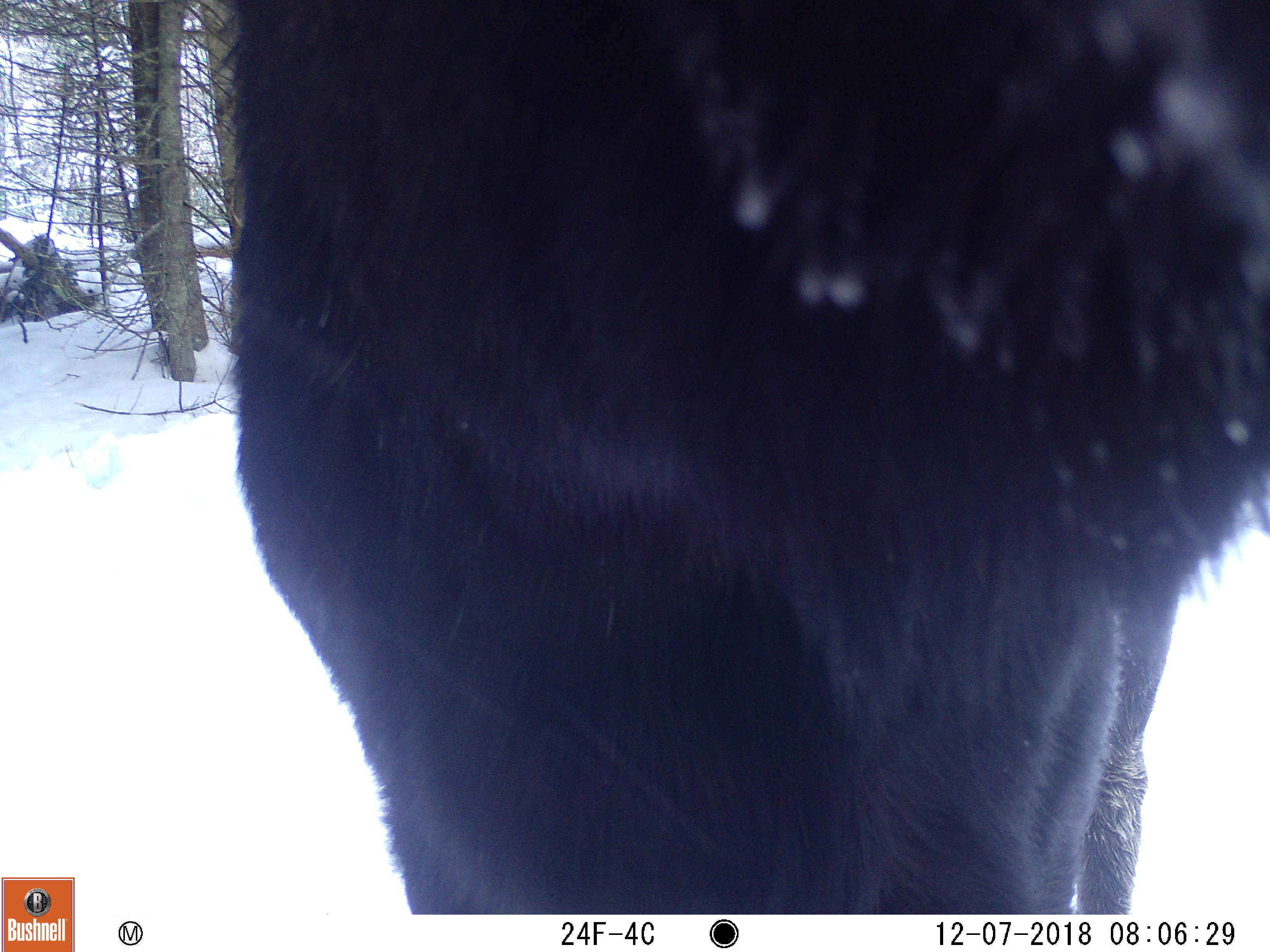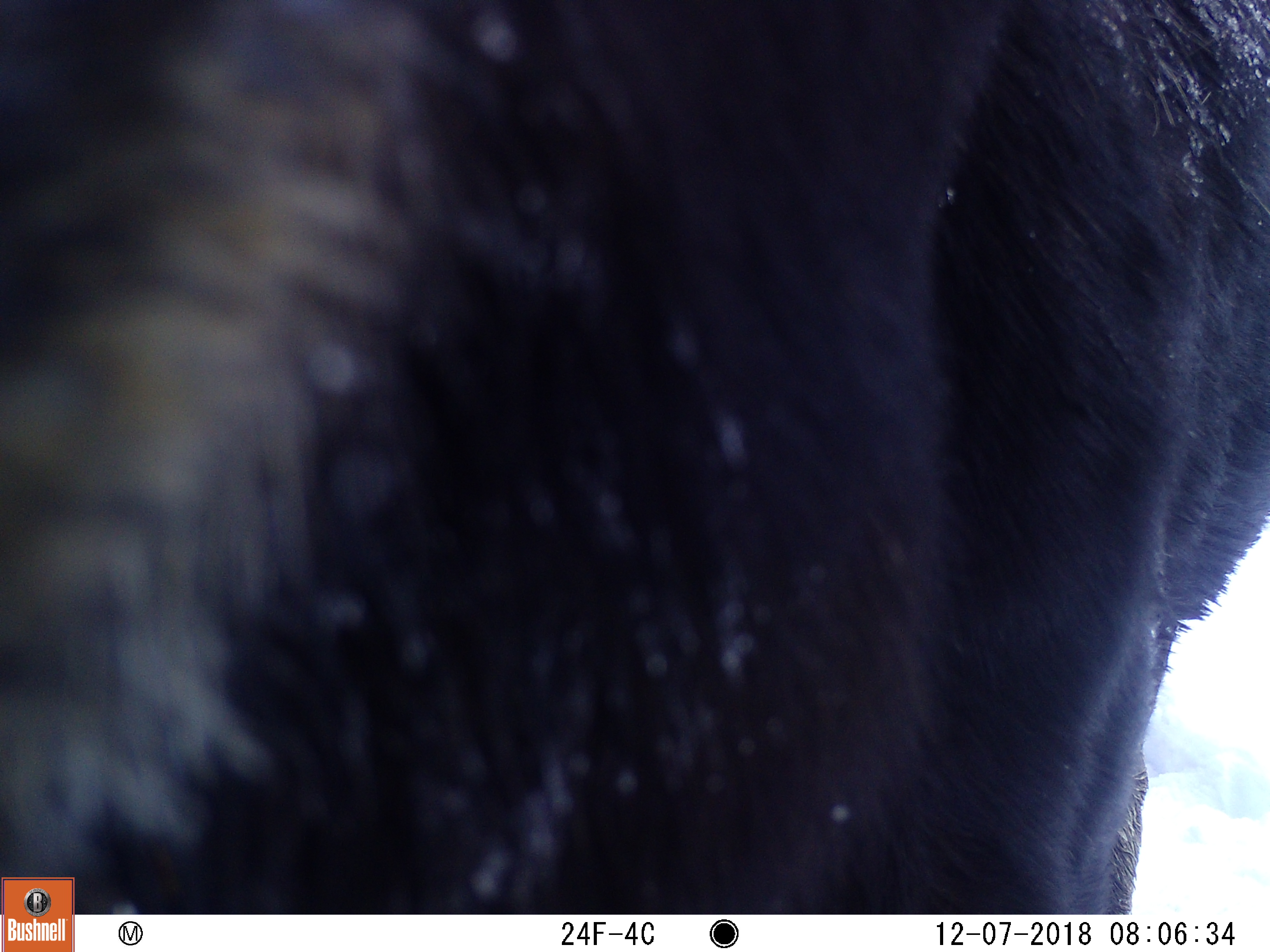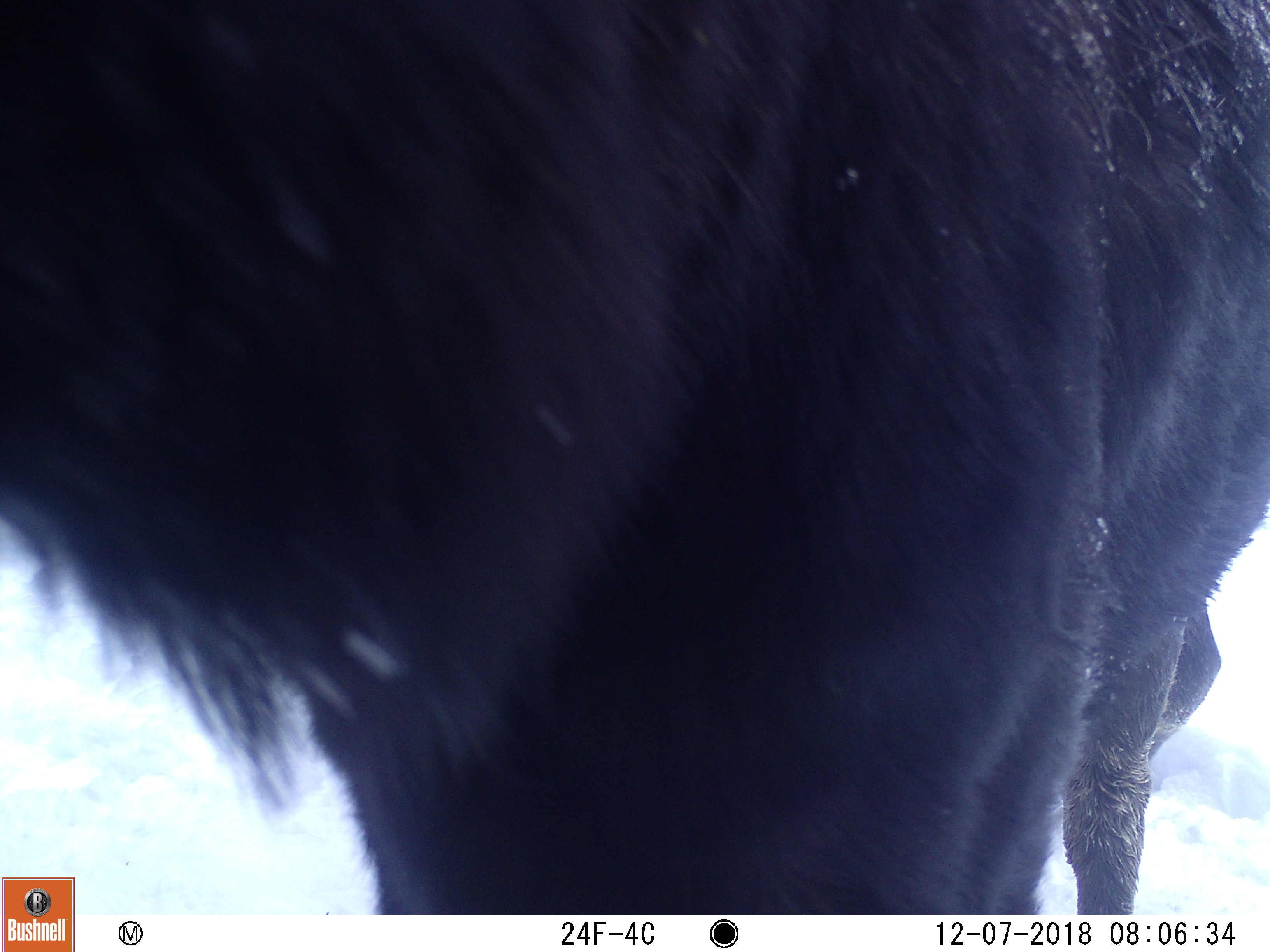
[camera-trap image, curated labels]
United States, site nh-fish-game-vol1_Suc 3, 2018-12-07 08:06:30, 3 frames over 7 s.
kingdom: Animalia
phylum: Chordata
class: Mammalia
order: Artiodactyla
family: Cervidae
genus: Alces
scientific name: Alces alces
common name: moose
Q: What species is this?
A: Moose (Alces alces).